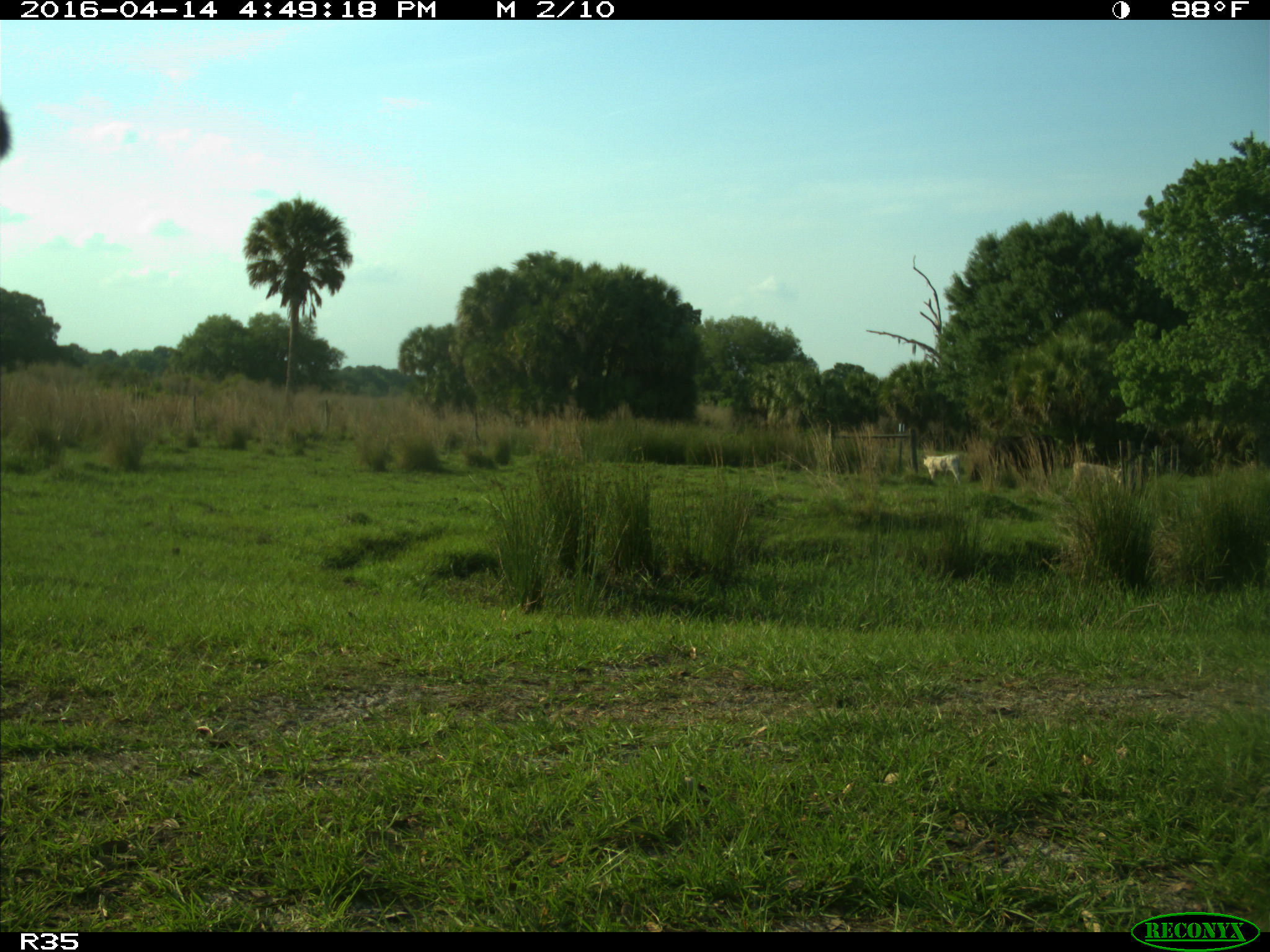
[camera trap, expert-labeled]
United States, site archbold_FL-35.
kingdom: Animalia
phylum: Chordata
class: Mammalia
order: Artiodactyla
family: Bovidae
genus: Bos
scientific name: Bos taurus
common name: domestic cow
Bos taurus (domestic cow).